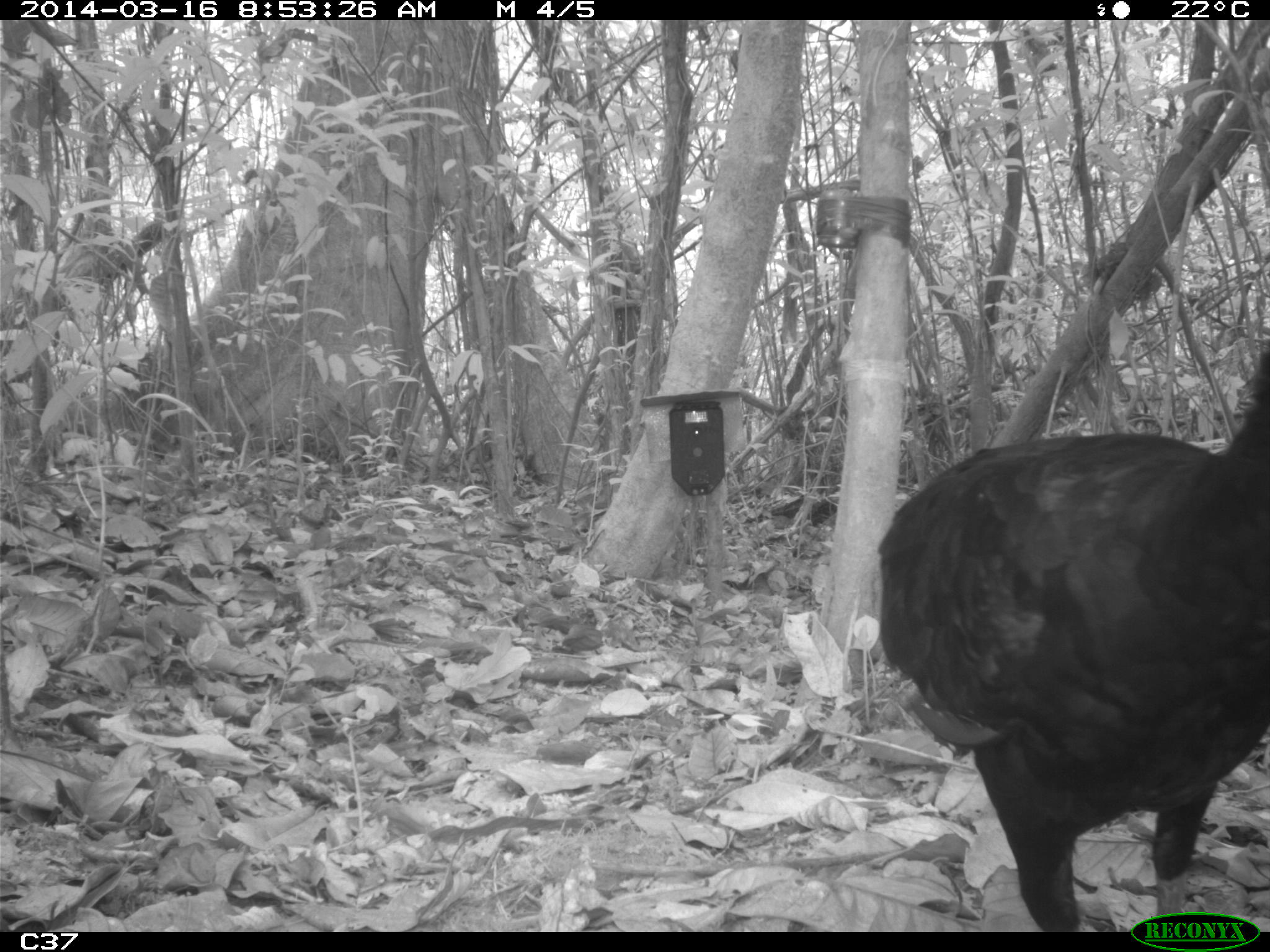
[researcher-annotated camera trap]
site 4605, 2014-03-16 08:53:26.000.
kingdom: Animalia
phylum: Chordata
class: Aves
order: Galliformes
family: Cracidae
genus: Crax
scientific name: Crax alector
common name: black curassow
Crax alector (black curassow), count 1, age adult.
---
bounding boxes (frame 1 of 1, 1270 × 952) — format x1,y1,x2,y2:
crax alector: 871,336,1262,930